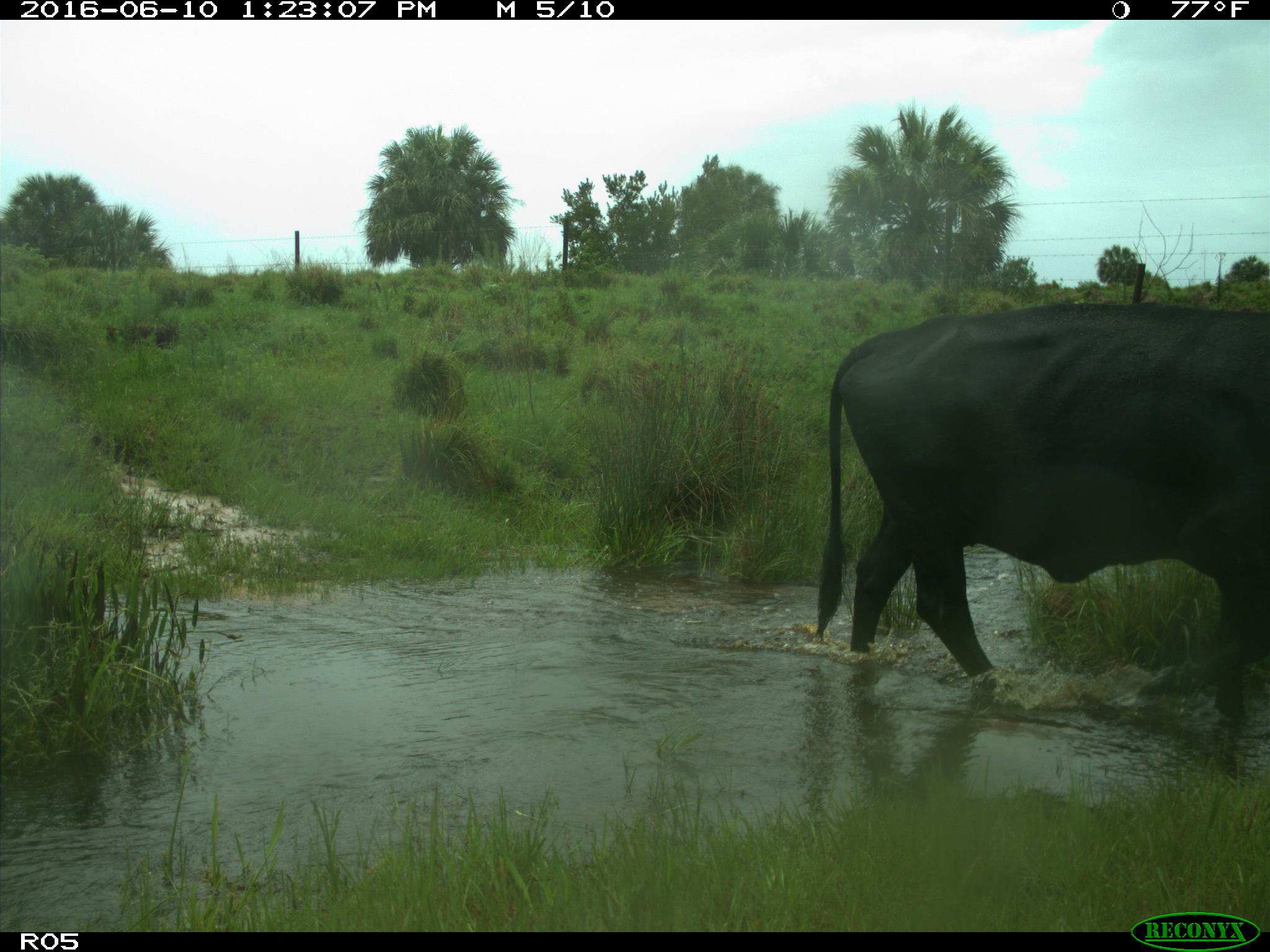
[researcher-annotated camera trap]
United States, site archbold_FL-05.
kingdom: Animalia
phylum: Chordata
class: Mammalia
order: Artiodactyla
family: Bovidae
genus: Bos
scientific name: Bos taurus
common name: domestic cow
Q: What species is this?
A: Bos taurus (domestic cow).